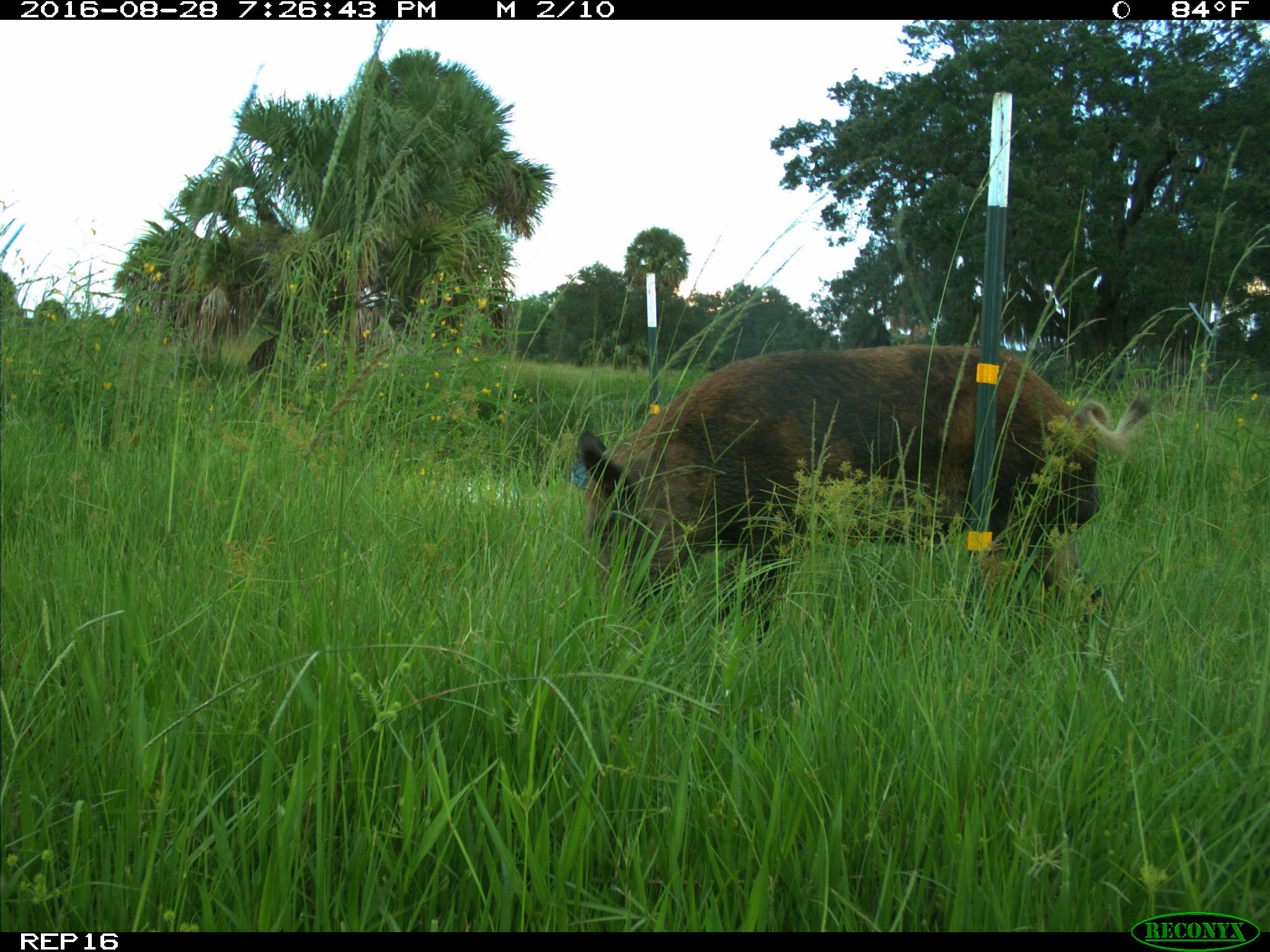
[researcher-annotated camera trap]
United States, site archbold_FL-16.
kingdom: Animalia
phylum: Chordata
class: Mammalia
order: Artiodactyla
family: Suidae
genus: Sus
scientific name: Sus scrofa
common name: wild boar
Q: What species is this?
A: Sus scrofa (wild boar).